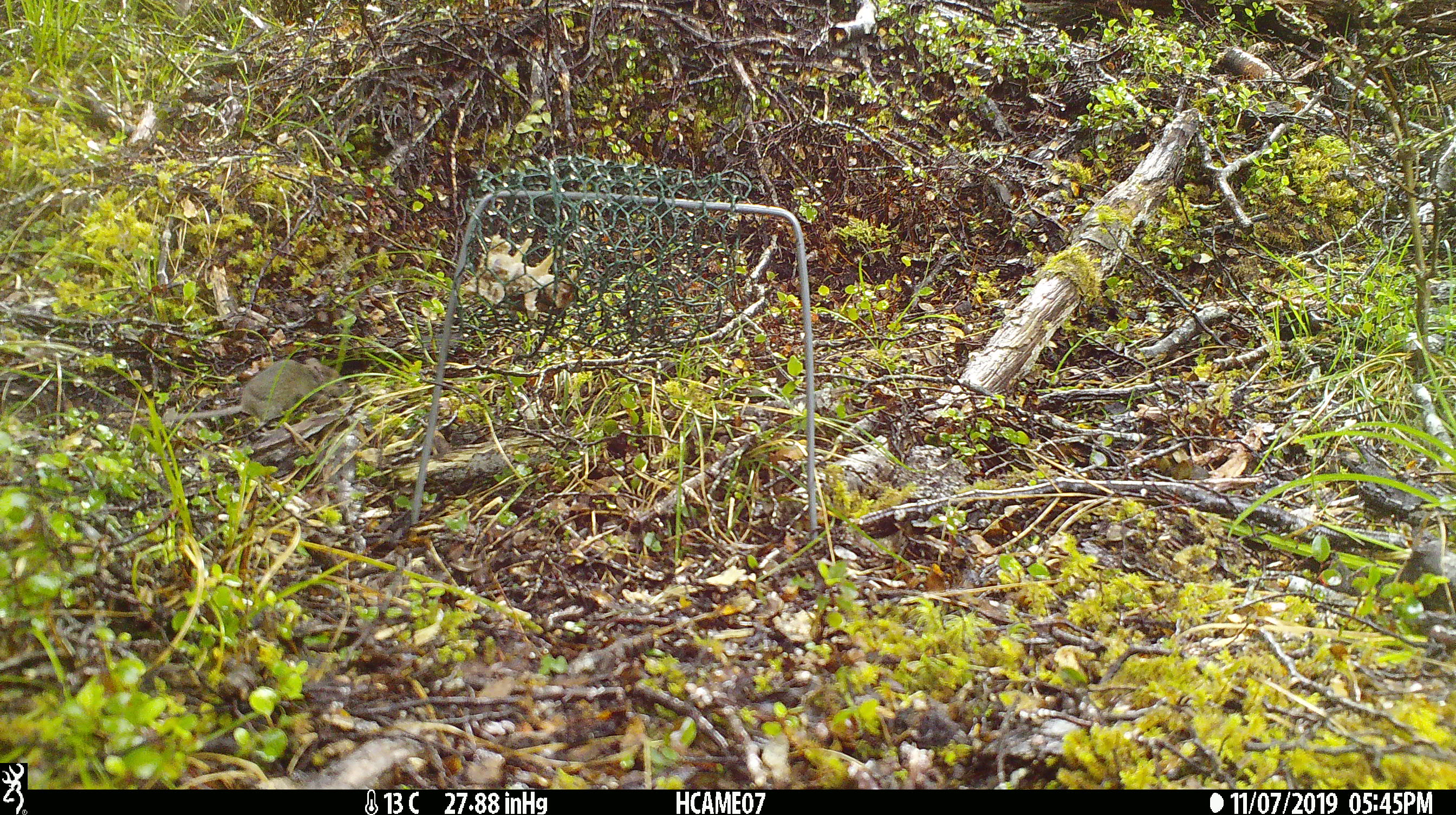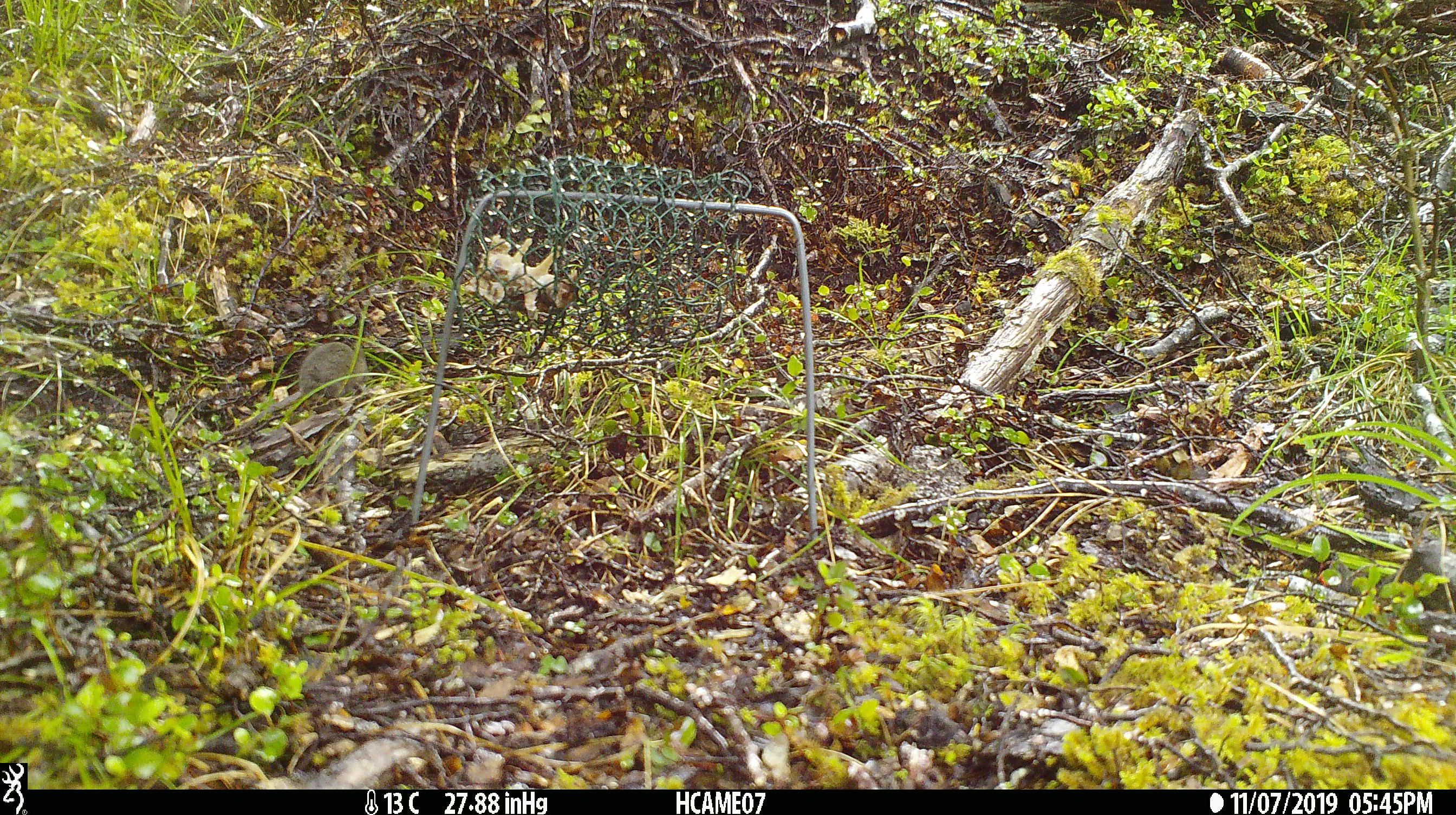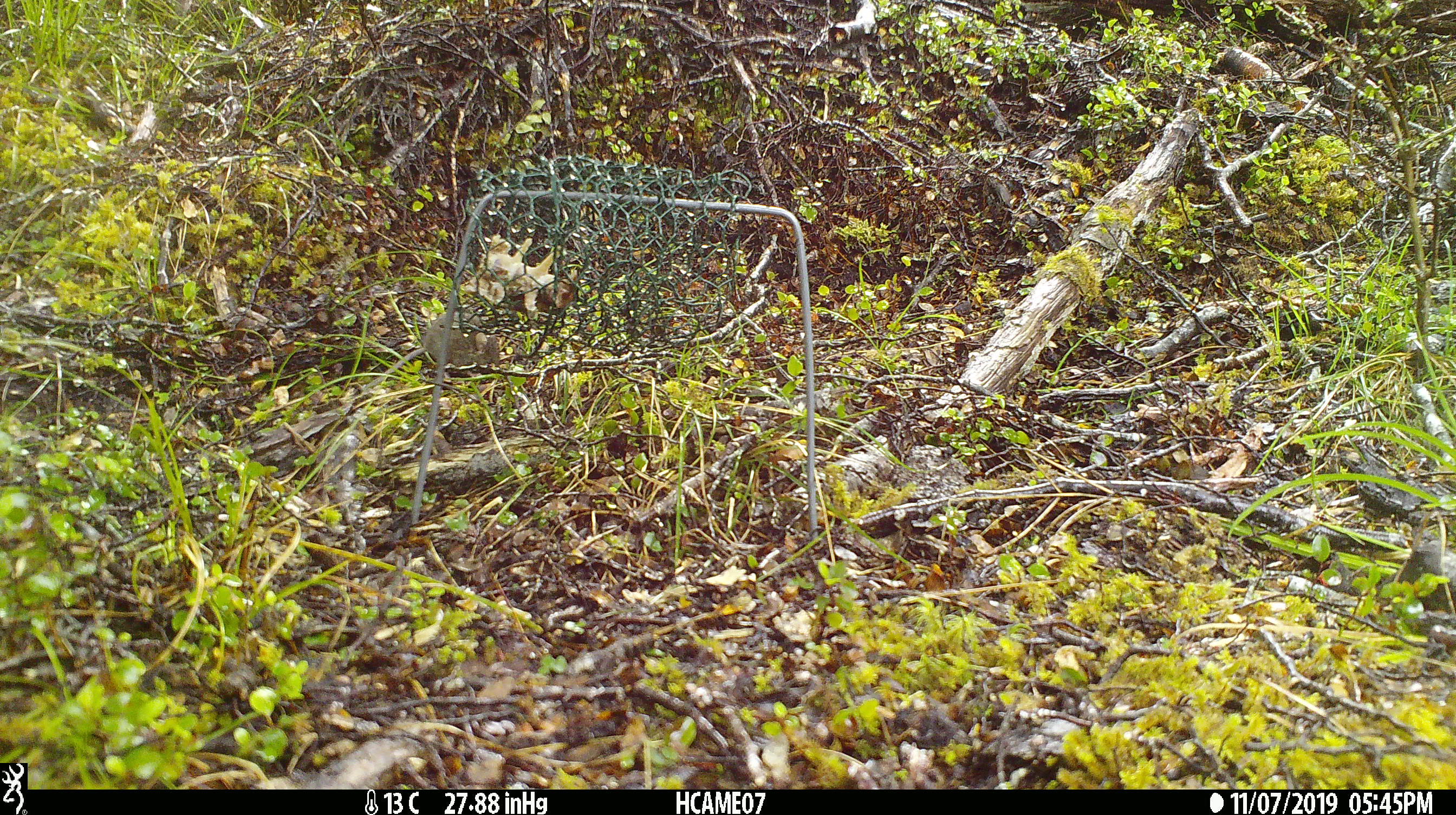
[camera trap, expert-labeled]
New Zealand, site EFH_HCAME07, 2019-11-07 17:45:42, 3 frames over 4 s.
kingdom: Animalia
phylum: Chordata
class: Mammalia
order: Rodentia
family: Muridae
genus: Mus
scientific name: Mus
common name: mouse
Mouse (Mus).